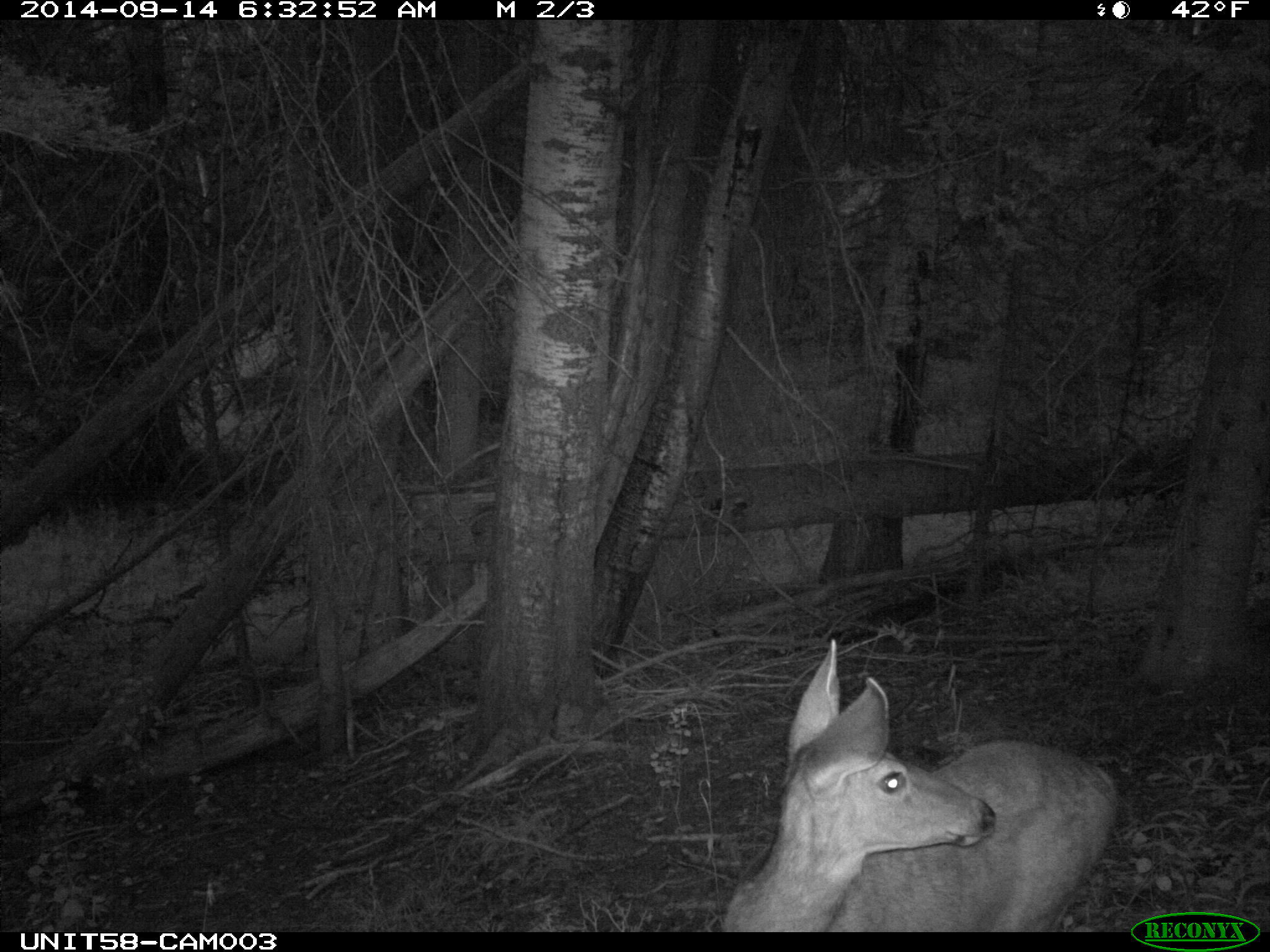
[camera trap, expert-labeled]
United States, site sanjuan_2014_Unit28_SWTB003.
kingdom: Animalia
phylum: Chordata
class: Mammalia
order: Artiodactyla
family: Cervidae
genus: Odocoileus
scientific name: Odocoileus hemionus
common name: mule deer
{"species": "Odocoileus hemionus (mule deer)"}